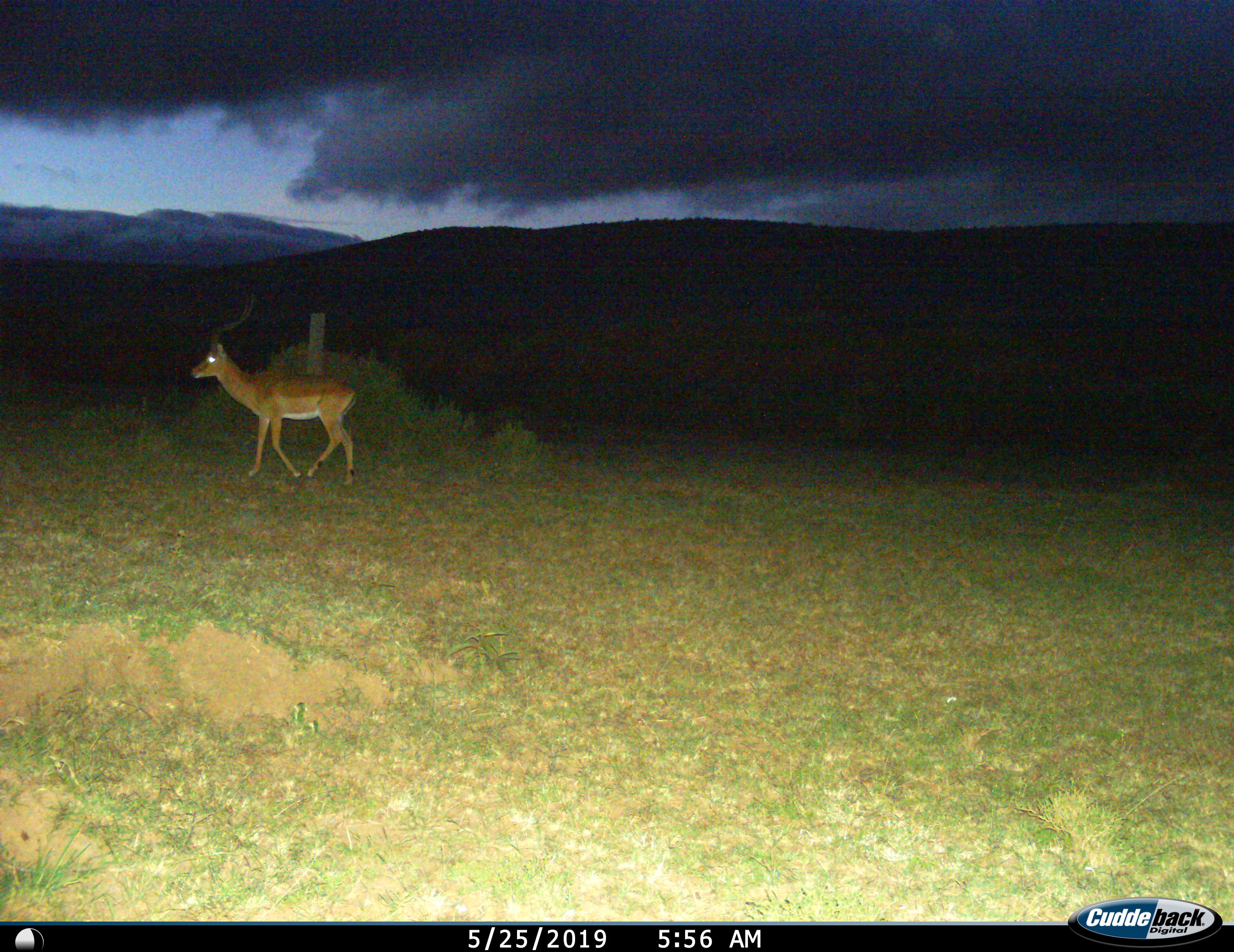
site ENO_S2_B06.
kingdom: Animalia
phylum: Chordata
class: Mammalia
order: Artiodactyla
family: Bovidae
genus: Aepyceros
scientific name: Aepyceros melampus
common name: impala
Impala (Aepyceros melampus), count 1. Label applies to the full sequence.